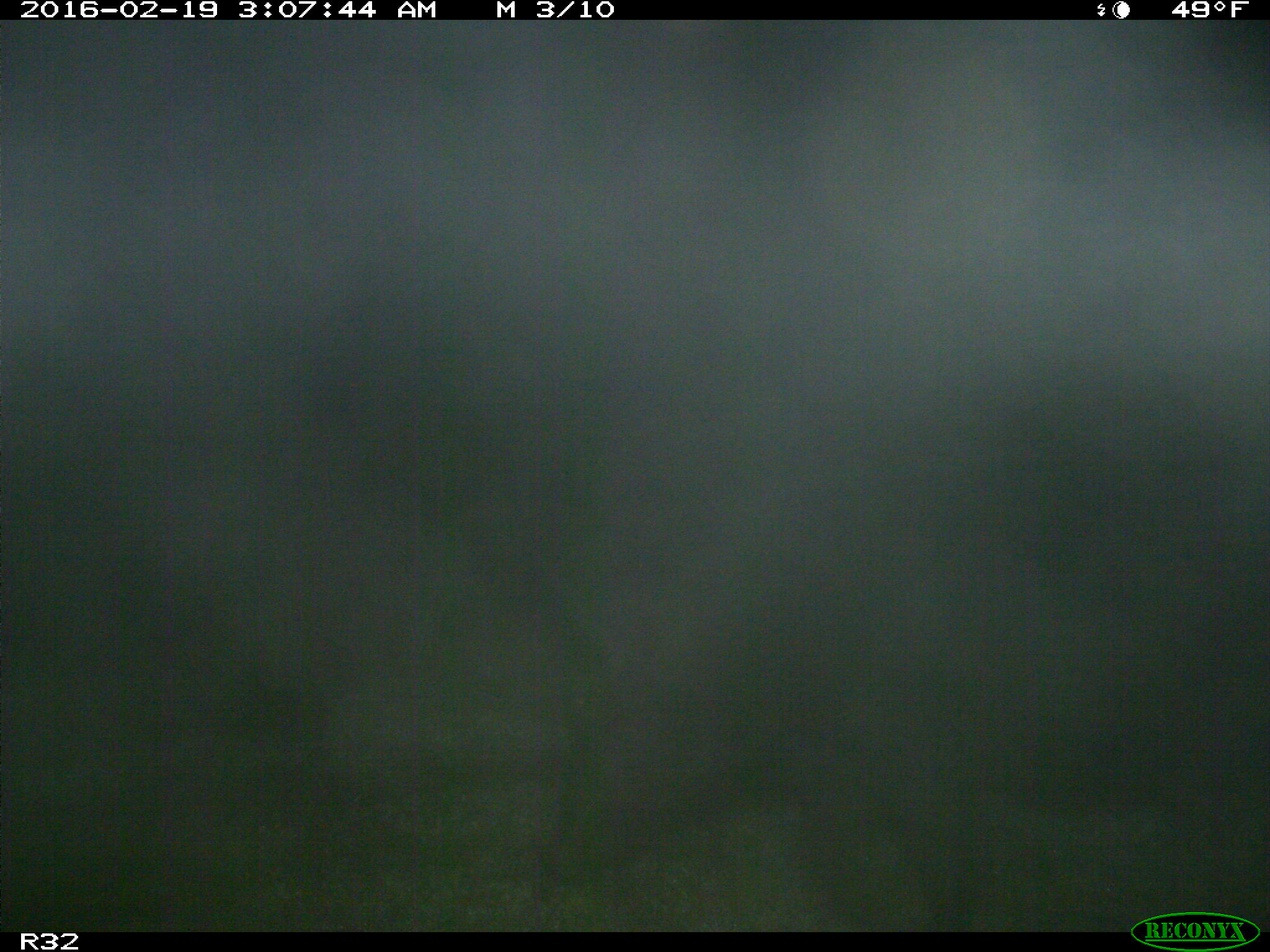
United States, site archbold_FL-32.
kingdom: Animalia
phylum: Chordata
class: Mammalia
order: Artiodactyla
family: Suidae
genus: Sus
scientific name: Sus scrofa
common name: wild boar